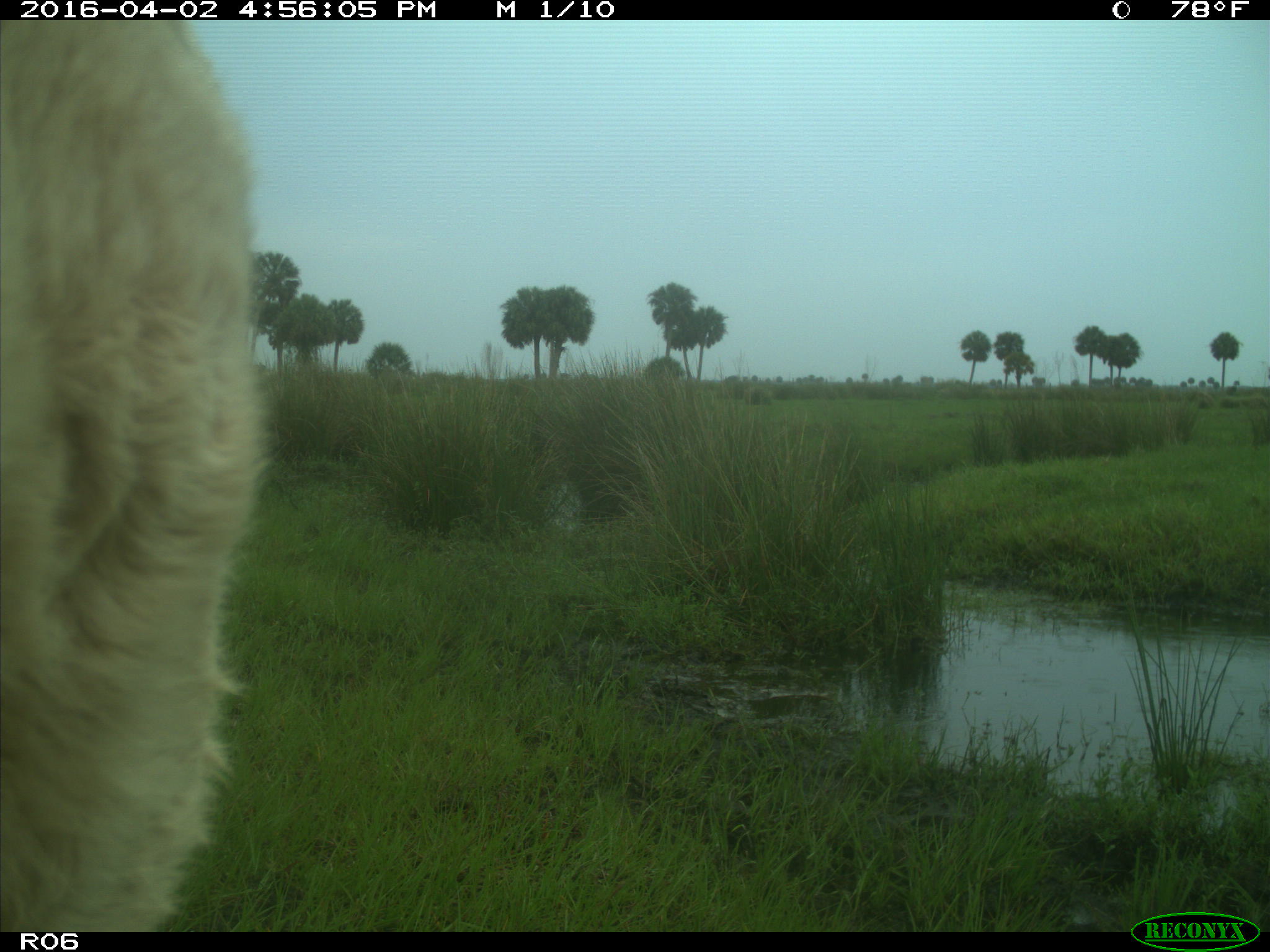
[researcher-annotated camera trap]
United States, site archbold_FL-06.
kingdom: Animalia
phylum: Chordata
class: Mammalia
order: Artiodactyla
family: Bovidae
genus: Bos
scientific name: Bos taurus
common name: domestic cow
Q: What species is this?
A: Bos taurus (domestic cow).